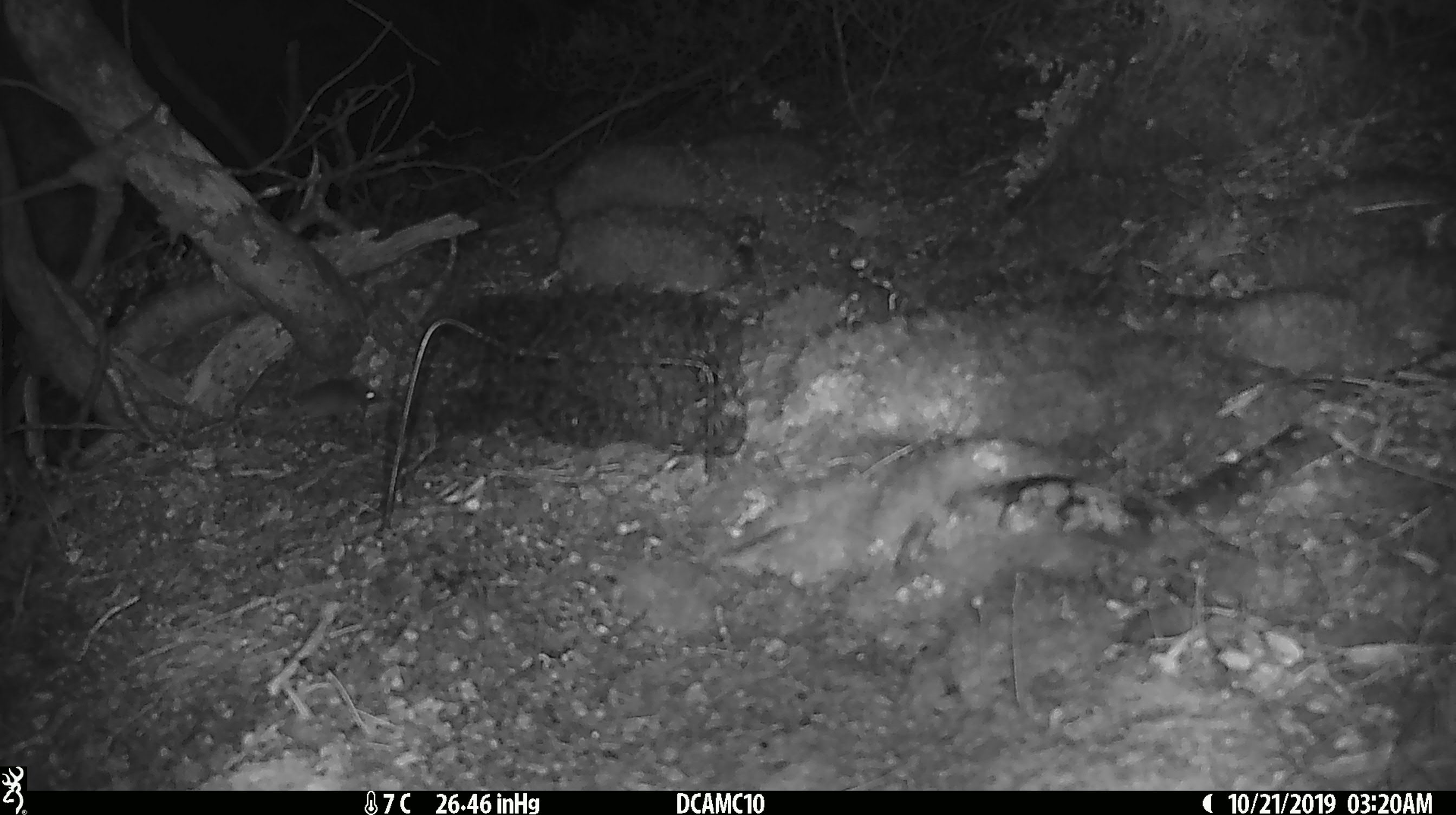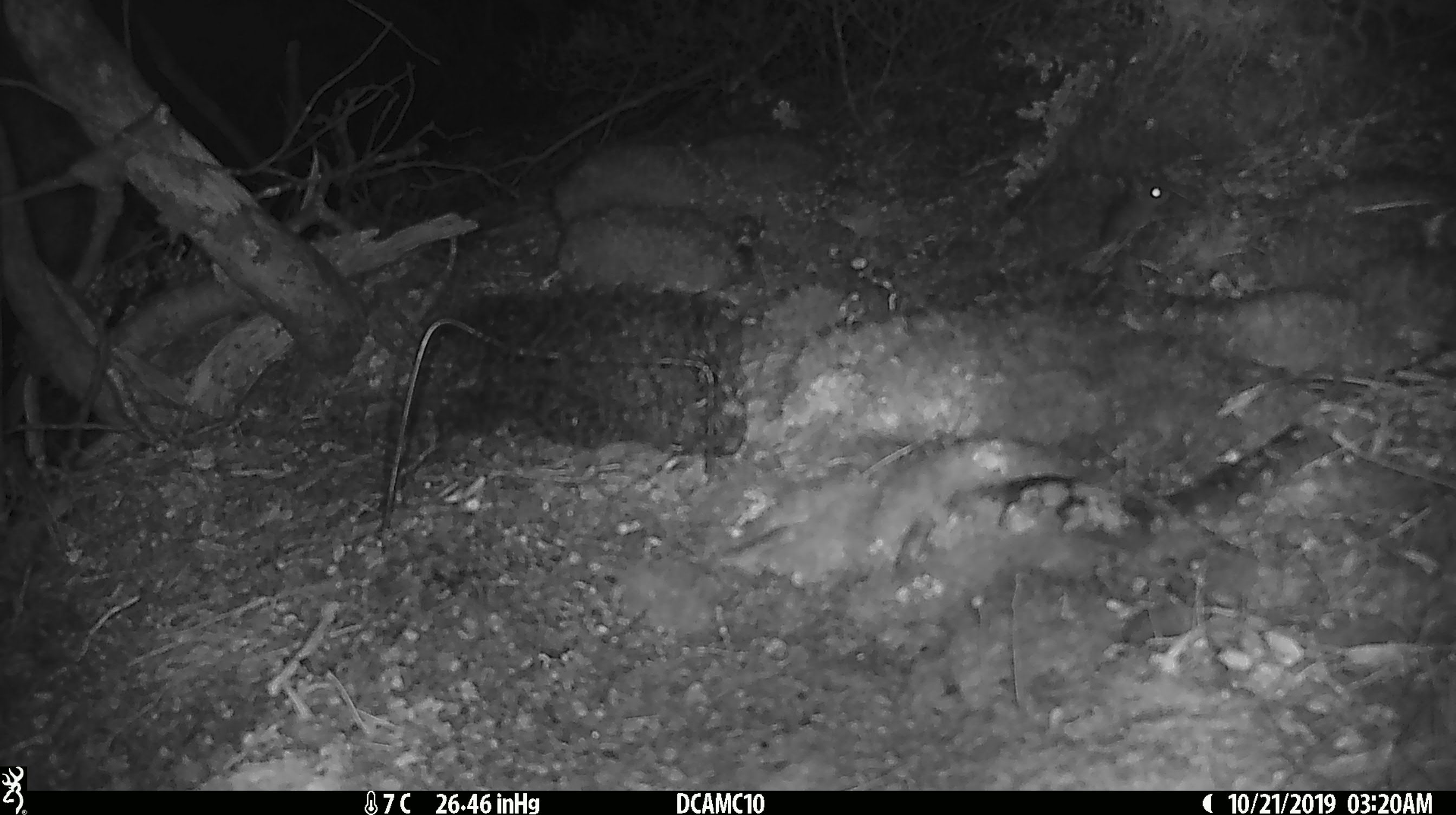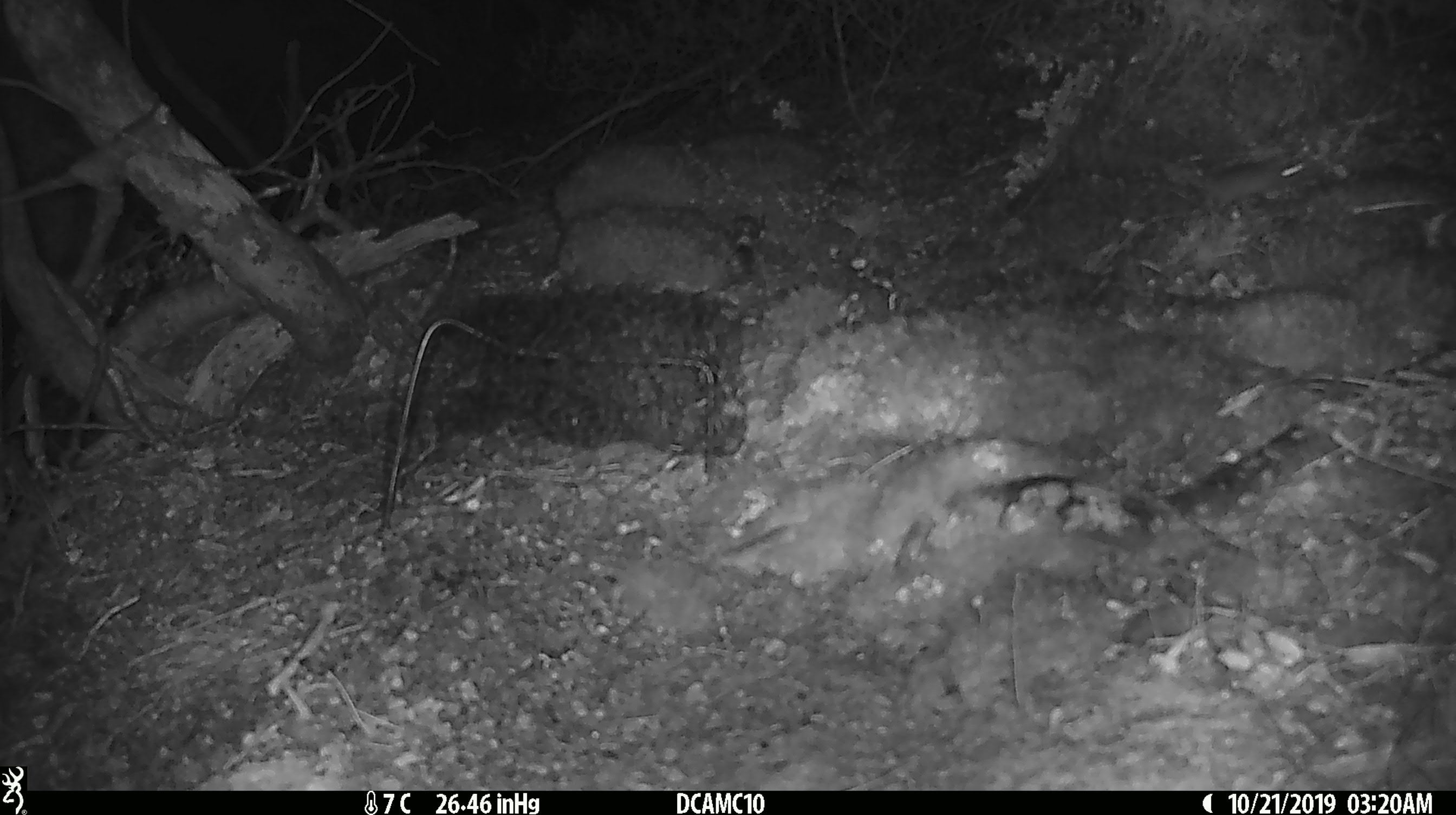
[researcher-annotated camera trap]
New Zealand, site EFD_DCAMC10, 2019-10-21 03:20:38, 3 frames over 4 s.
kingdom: Animalia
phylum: Chordata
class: Mammalia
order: Rodentia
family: Muridae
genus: Mus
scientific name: Mus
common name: mouse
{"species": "mouse (Mus)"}